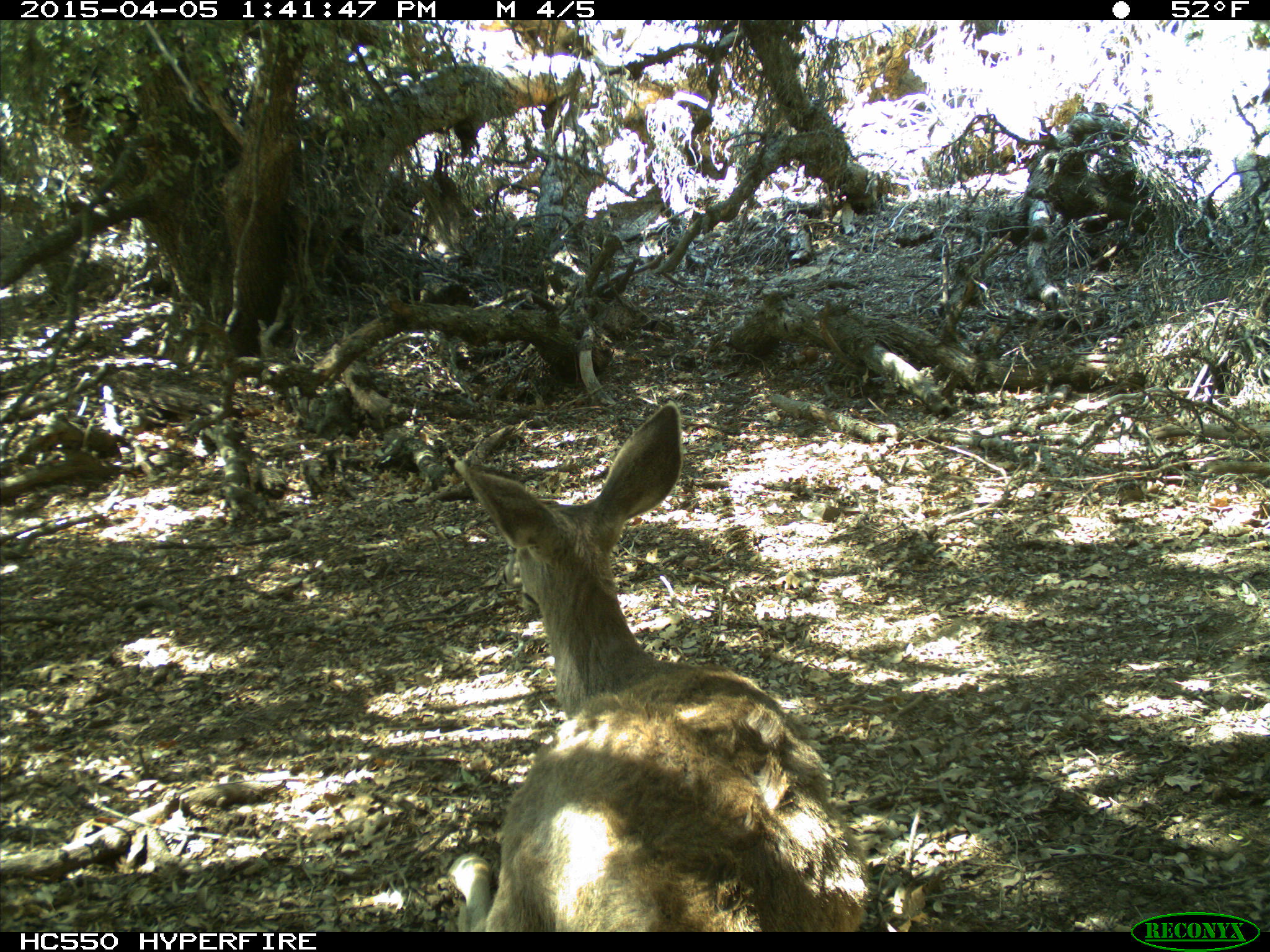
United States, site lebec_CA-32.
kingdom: Animalia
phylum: Chordata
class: Mammalia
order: Artiodactyla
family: Cervidae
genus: Odocoileus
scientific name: Odocoileus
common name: deer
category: unidentified deer